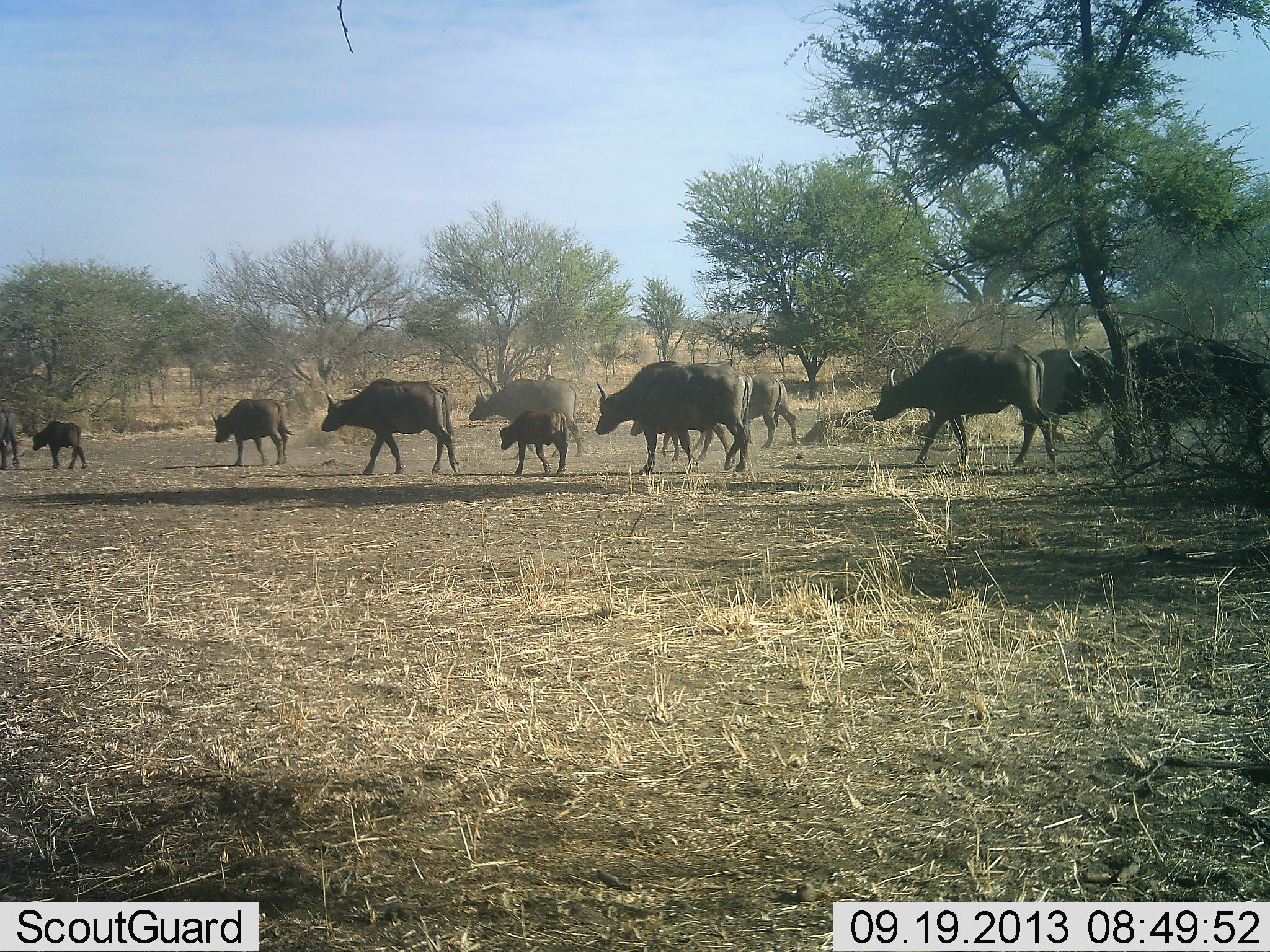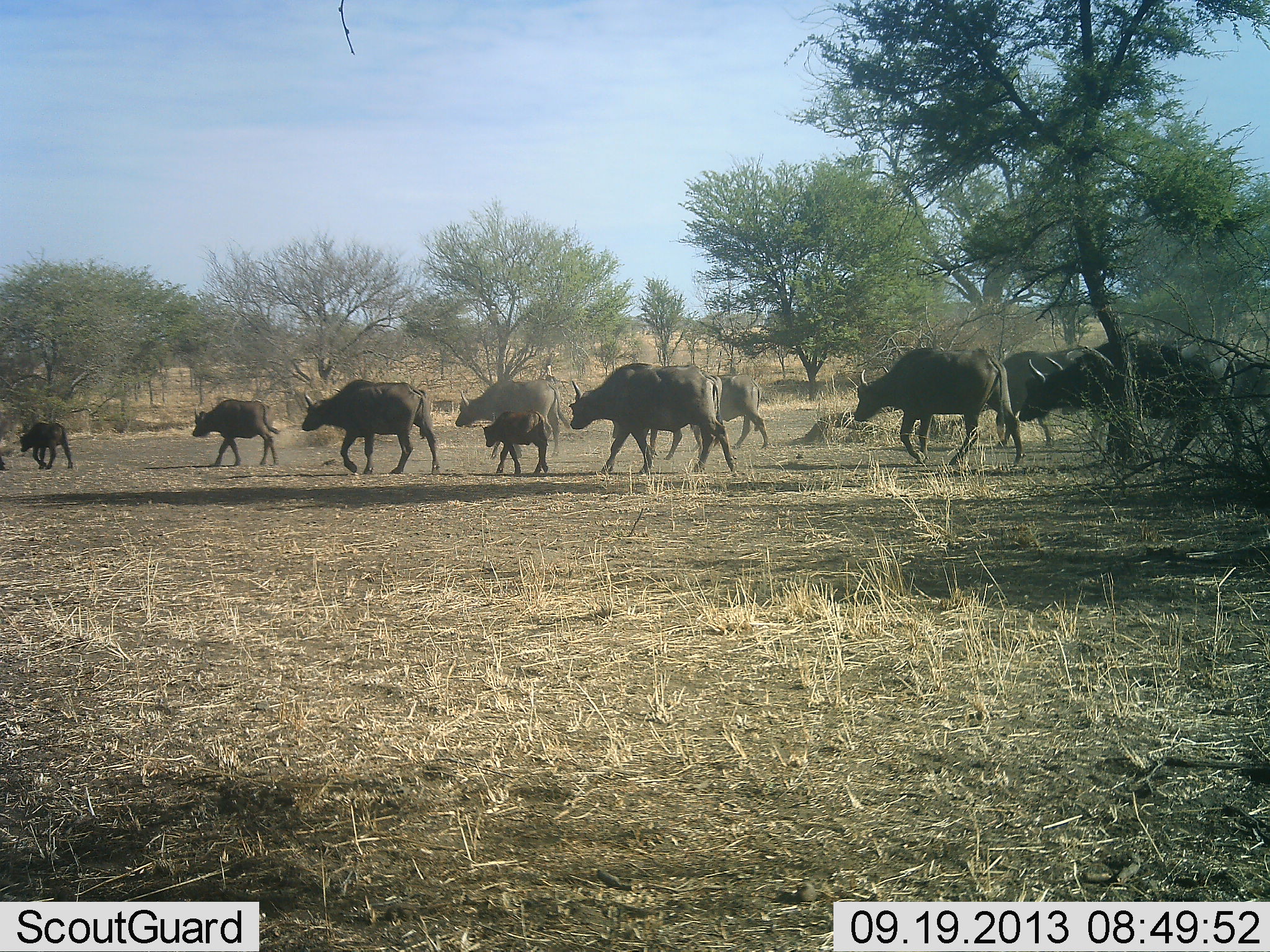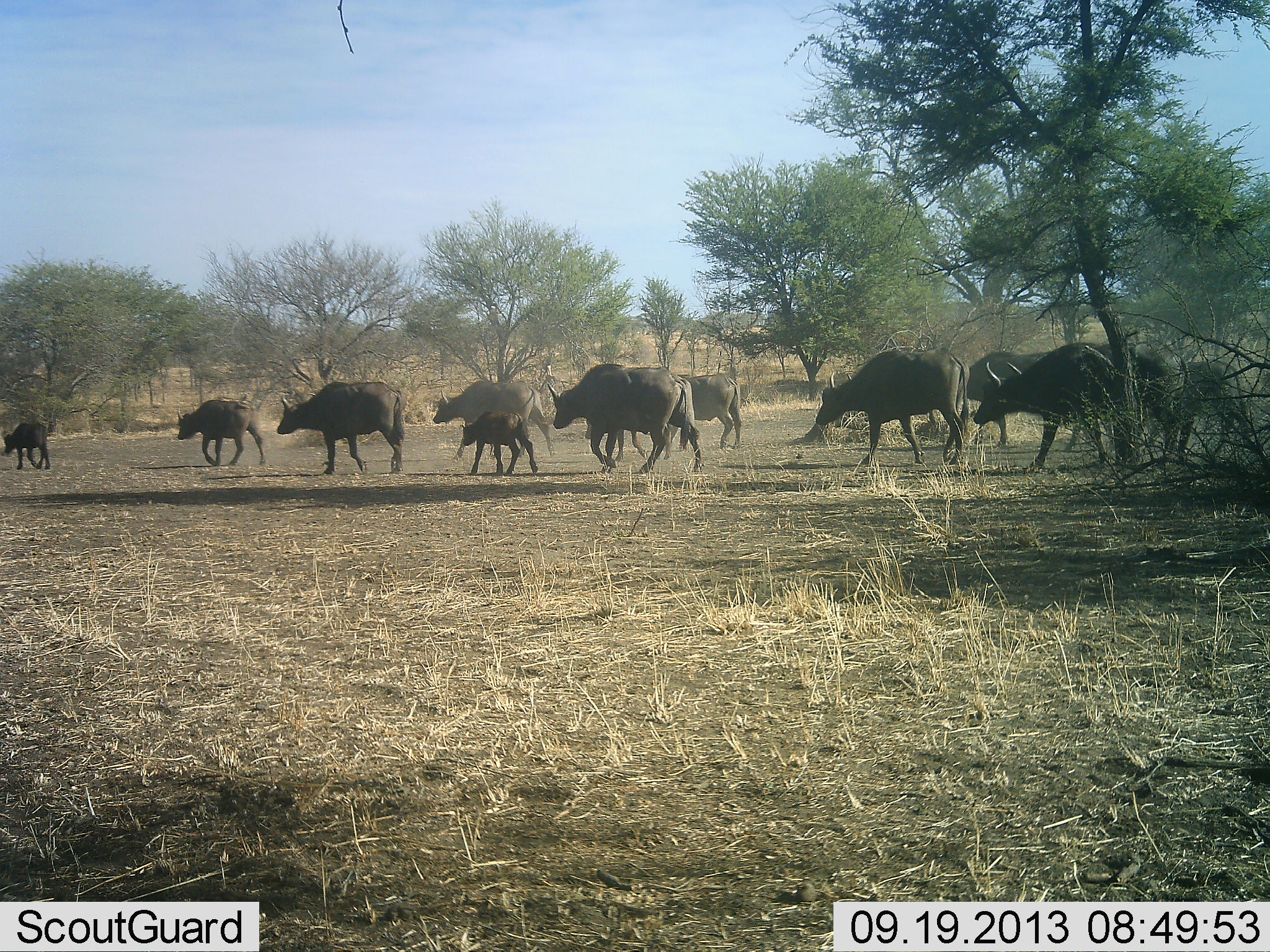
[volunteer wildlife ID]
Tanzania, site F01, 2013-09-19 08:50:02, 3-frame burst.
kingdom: Animalia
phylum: Chordata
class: Mammalia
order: Artiodactyla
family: Bovidae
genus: Syncerus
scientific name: Syncerus caffer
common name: cape buffalo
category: buffalo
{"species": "buffalo (cape buffalo) (Syncerus caffer)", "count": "11-50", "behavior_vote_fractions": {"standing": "0%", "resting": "10%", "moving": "100%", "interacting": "0%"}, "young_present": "90%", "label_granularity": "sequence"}